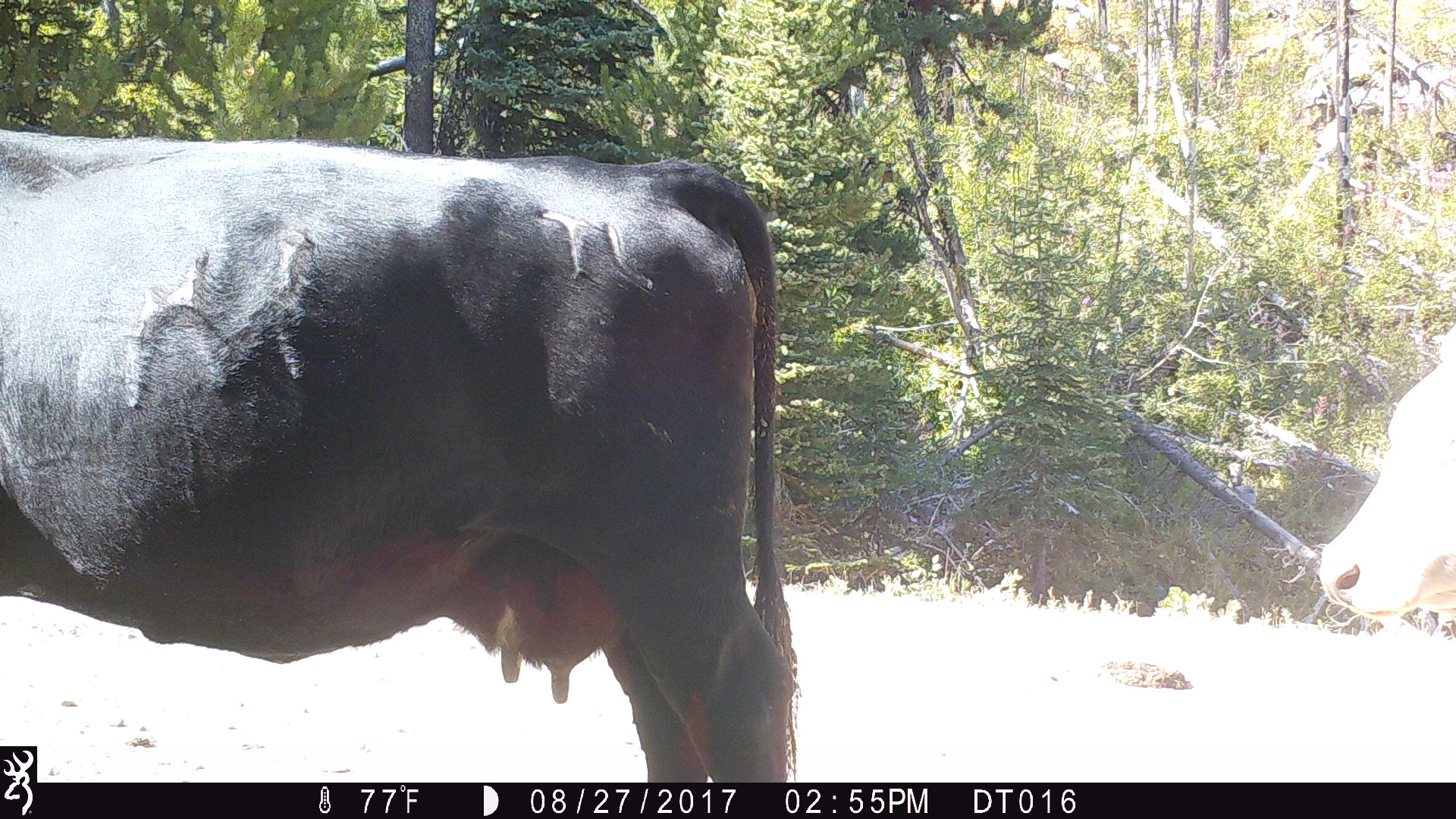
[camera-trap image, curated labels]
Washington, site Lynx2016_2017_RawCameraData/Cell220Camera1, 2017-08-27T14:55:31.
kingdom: Animalia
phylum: Chordata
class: Mammalia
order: Artiodactyla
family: Bovidae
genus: Bos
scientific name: Bos taurus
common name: domestic cattle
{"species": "domestic cattle (Bos taurus)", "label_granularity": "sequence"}